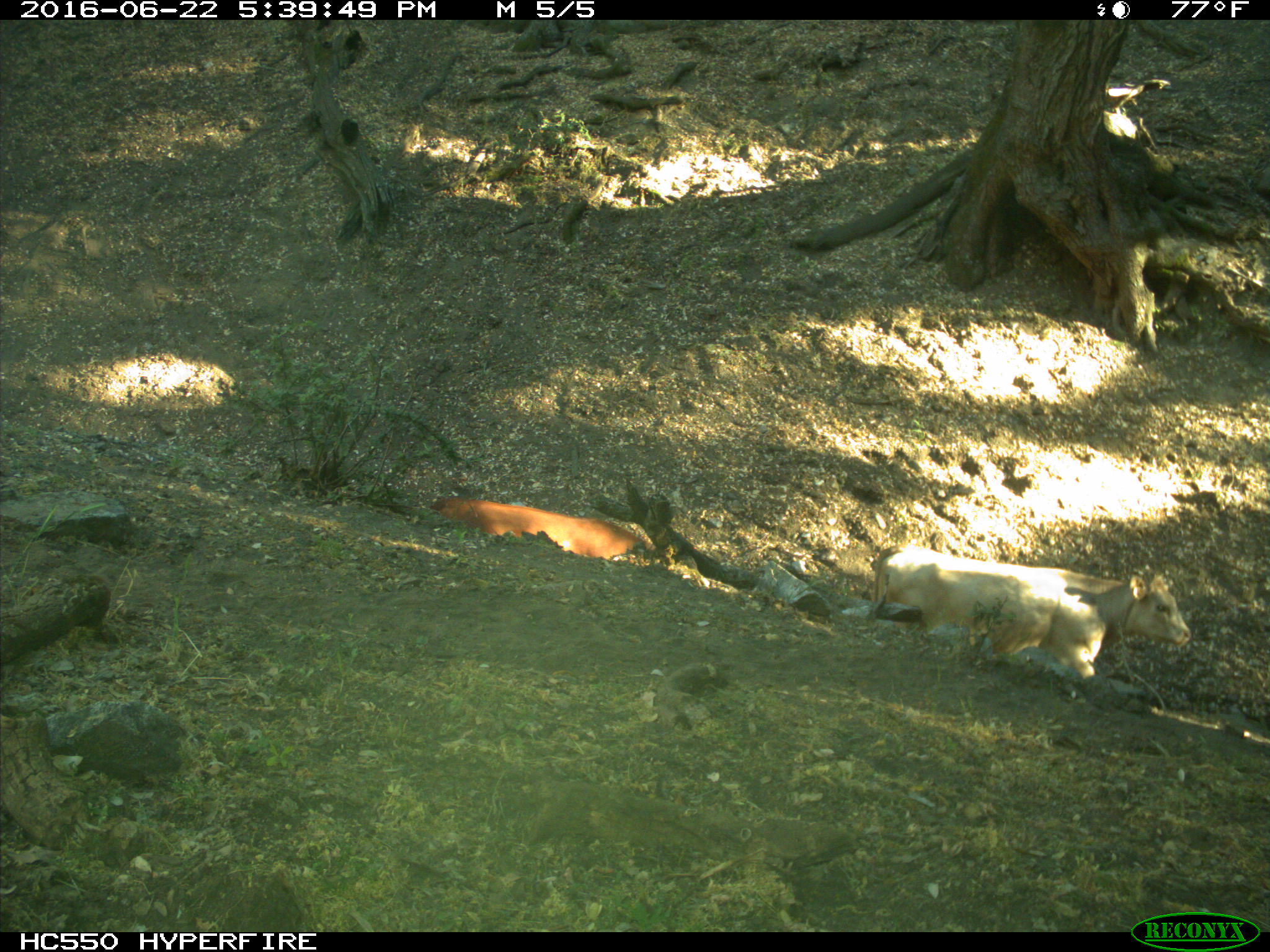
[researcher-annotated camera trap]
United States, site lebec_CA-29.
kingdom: Animalia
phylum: Chordata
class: Mammalia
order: Artiodactyla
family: Bovidae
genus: Bos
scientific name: Bos taurus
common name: domestic cow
Bos taurus (domestic cow).